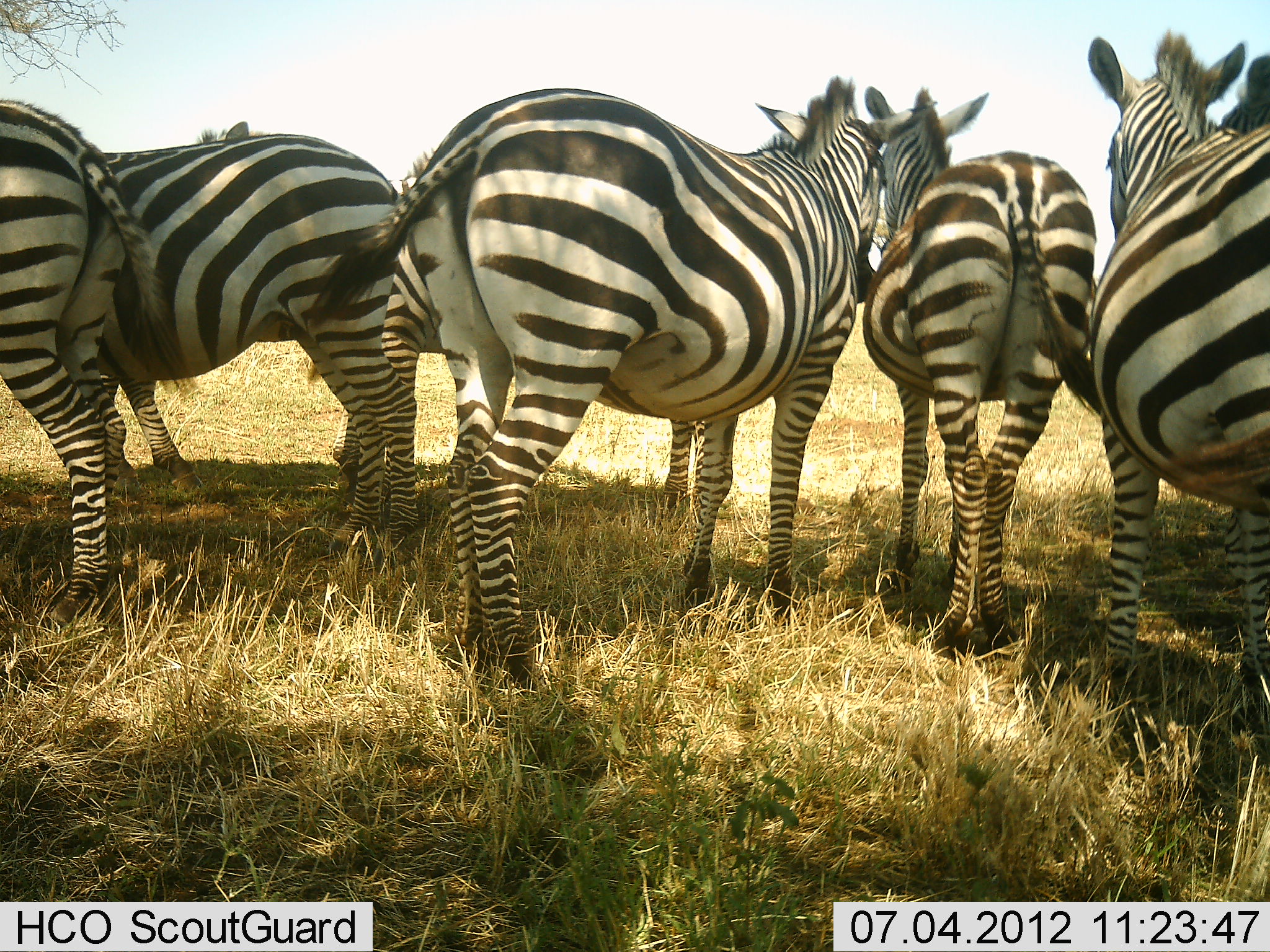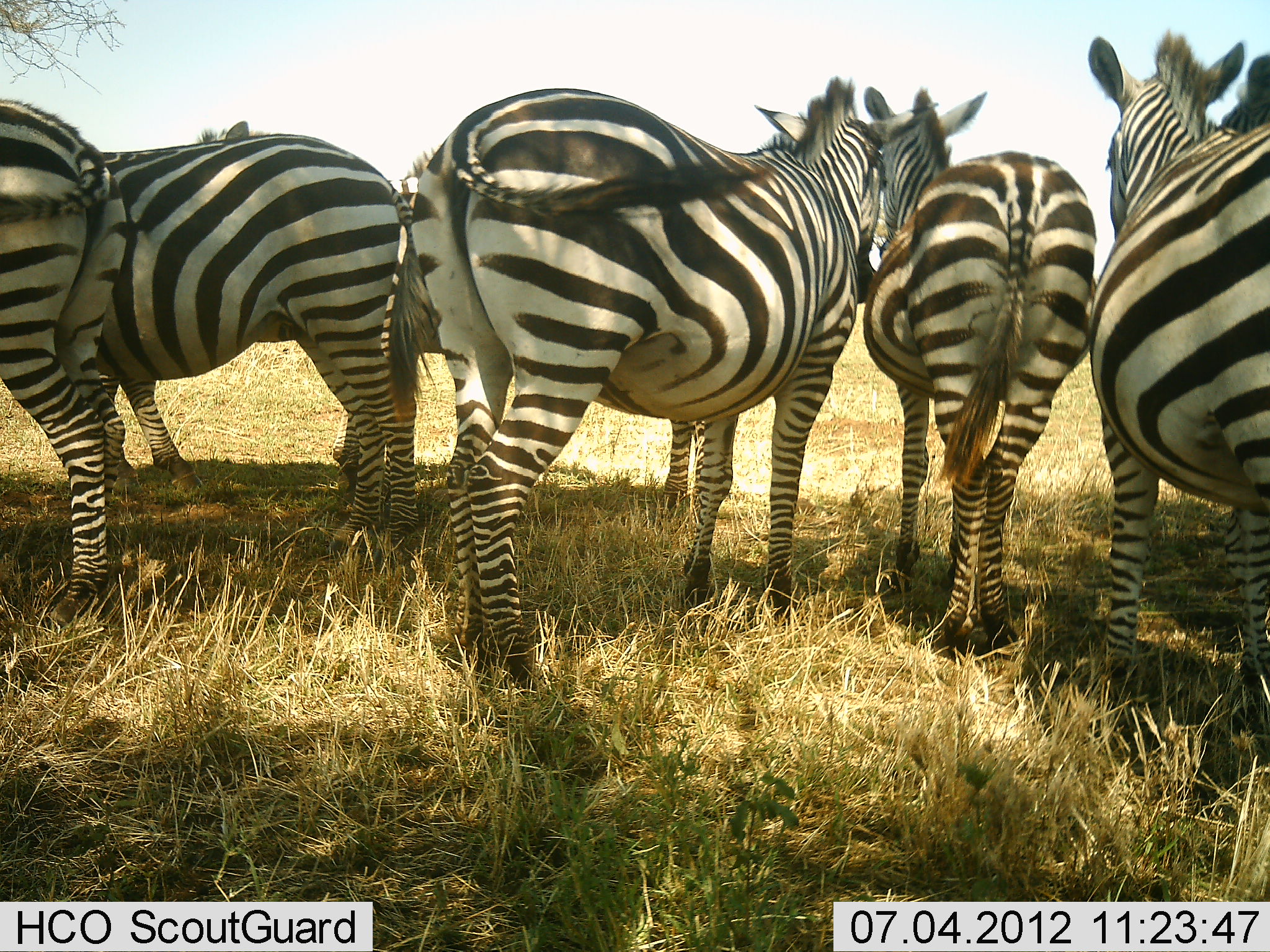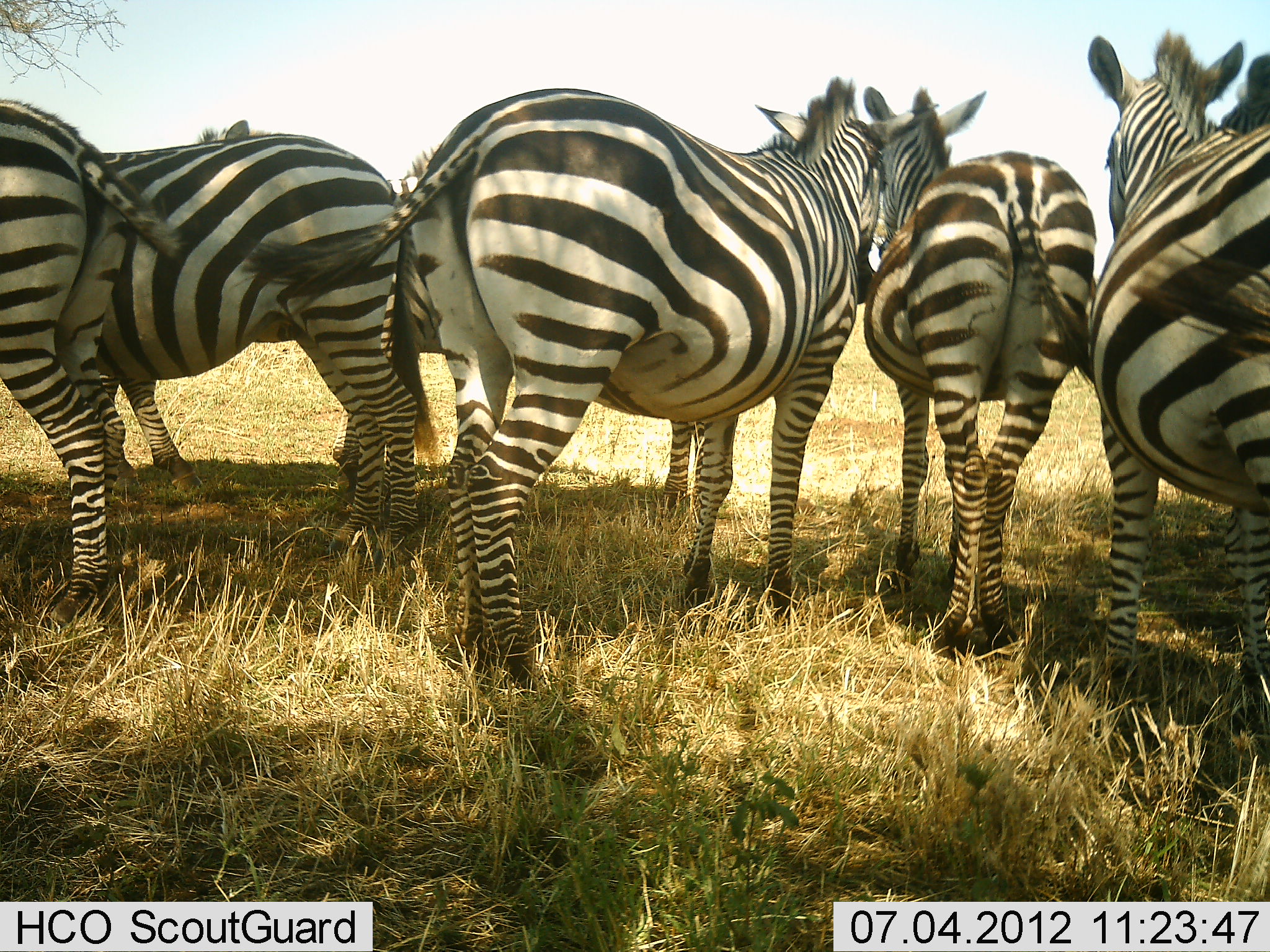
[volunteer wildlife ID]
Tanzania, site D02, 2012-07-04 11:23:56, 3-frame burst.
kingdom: Animalia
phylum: Chordata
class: Mammalia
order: Perissodactyla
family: Equidae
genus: Equus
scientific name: Equus quagga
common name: plains zebra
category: zebra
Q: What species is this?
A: Zebra (plains zebra) (Equus quagga).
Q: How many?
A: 6.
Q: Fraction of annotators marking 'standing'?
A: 100%.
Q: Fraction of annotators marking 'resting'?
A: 10%.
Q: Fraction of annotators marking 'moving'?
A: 0%.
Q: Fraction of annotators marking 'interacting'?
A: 0%.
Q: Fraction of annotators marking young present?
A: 0%.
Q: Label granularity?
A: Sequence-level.